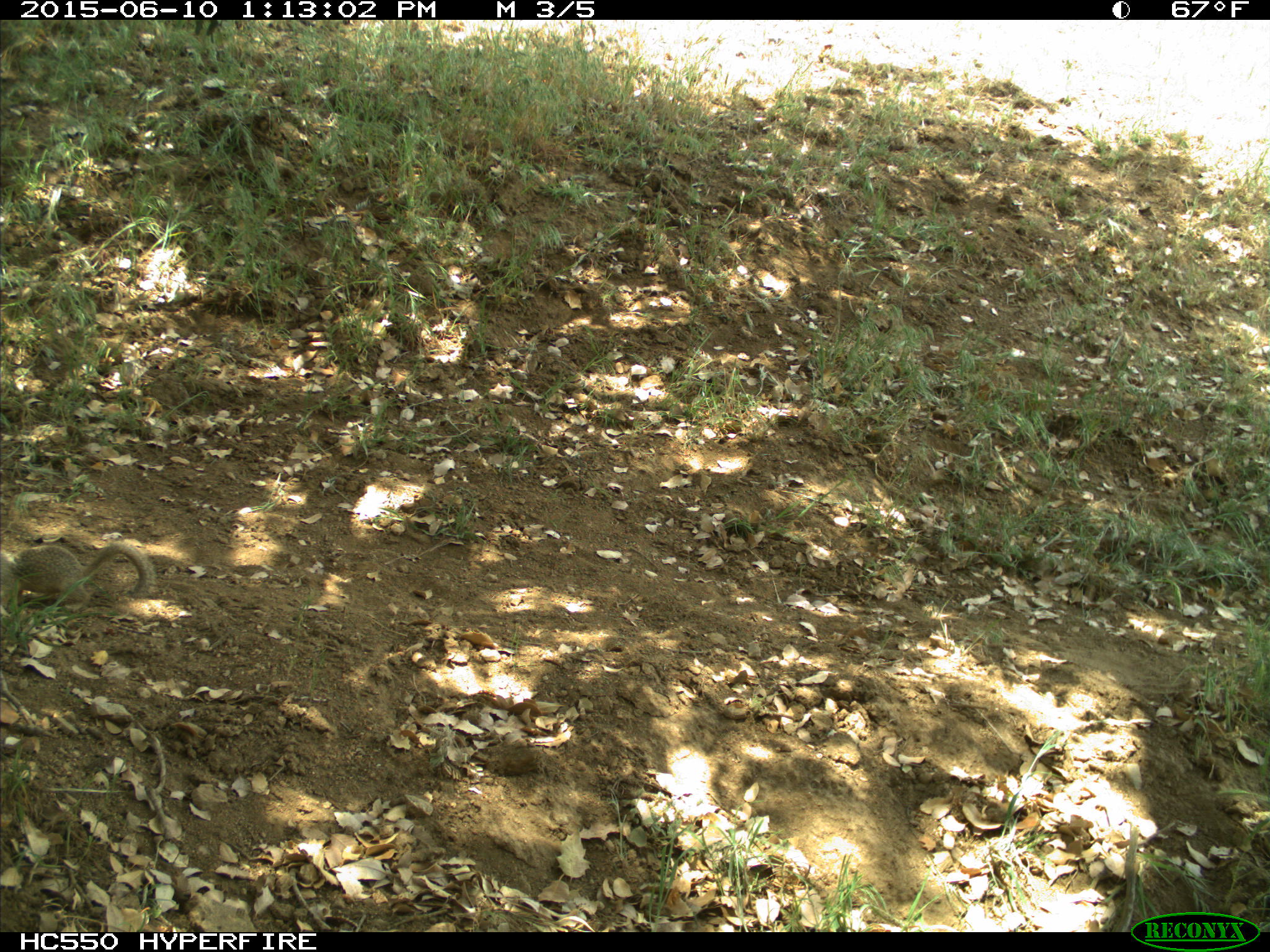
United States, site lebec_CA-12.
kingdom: Animalia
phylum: Chordata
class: Mammalia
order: Rodentia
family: Sciuridae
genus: Otospermophilus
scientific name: Otospermophilus beecheyi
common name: california ground squirrel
Otospermophilus beecheyi (california ground squirrel).